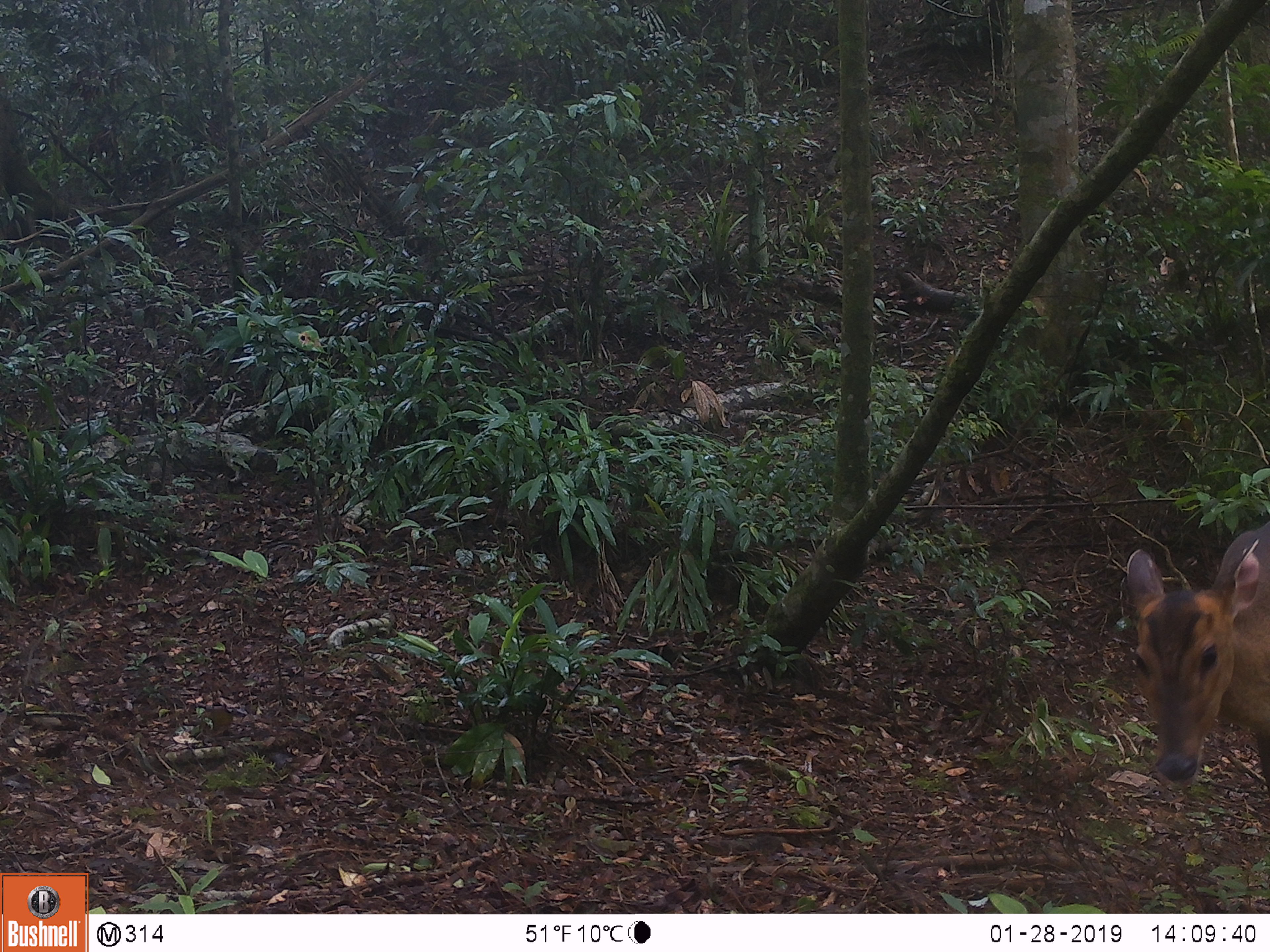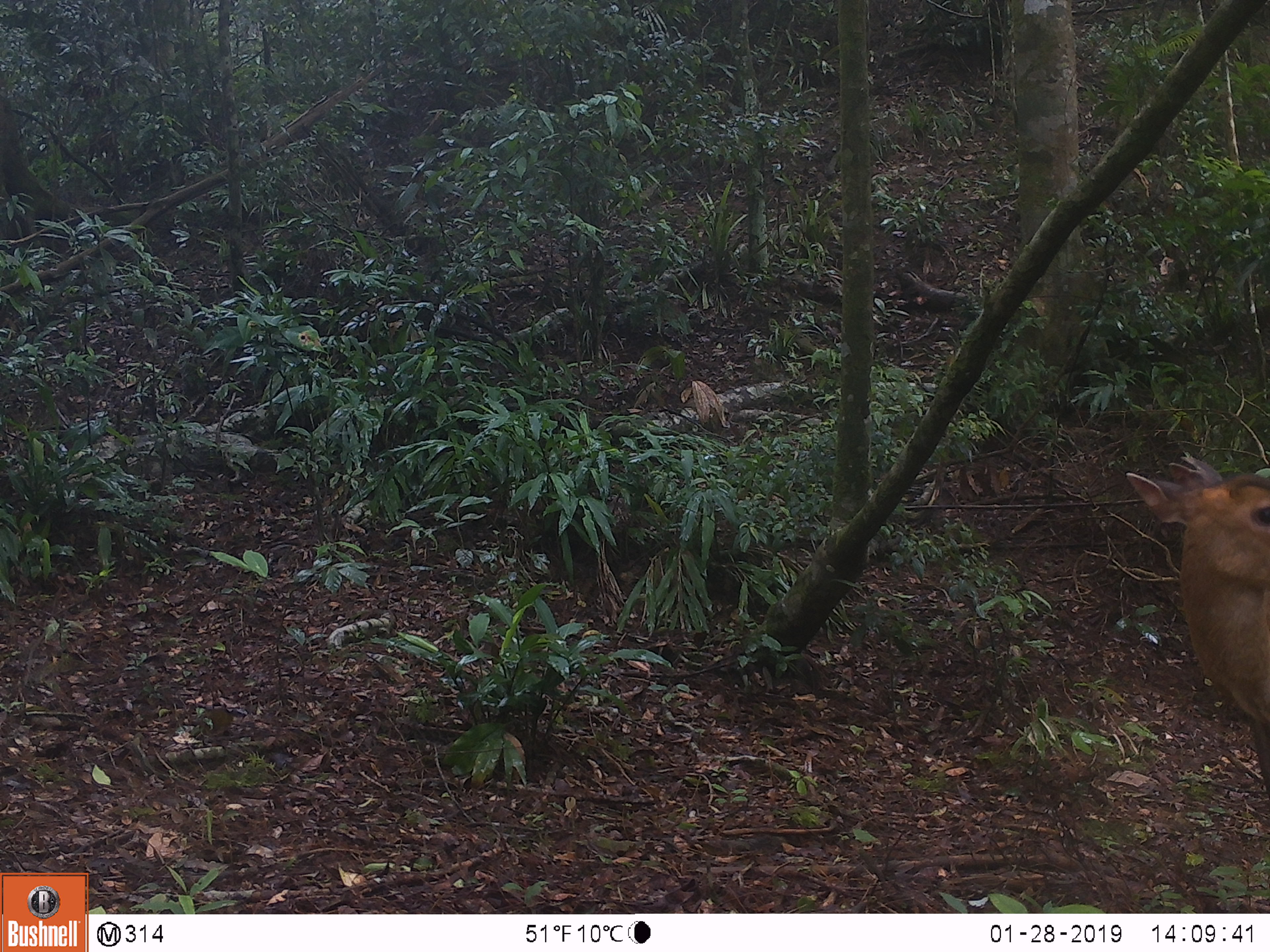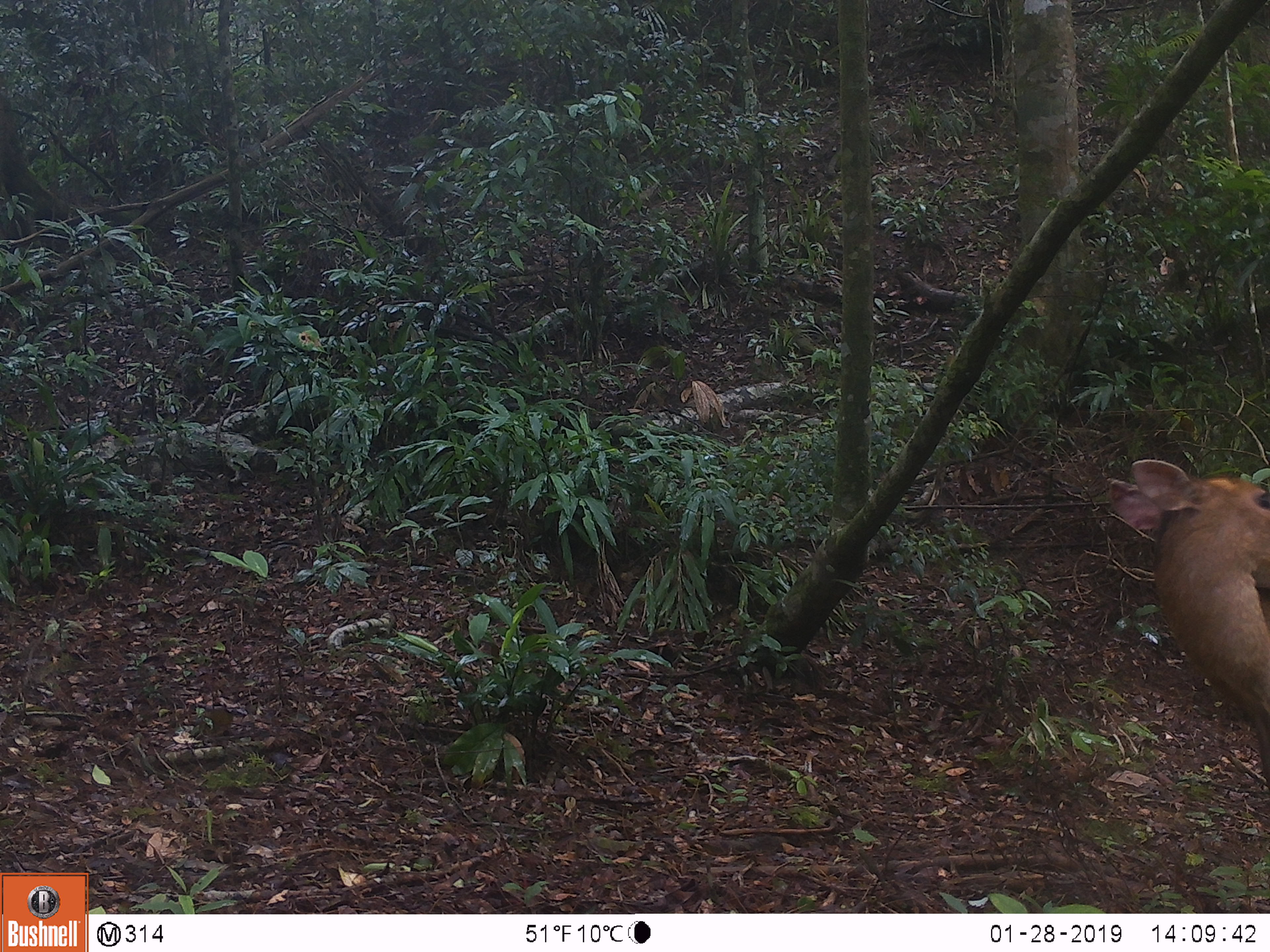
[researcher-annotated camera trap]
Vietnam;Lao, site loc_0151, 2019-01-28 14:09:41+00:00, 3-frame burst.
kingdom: Animalia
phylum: Chordata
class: Mammalia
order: Artiodactyla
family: Cervidae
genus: Muntiacus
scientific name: Muntiacus vuquangensis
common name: large-antlered muntjac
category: large antlered muntjac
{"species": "large antlered muntjac (large-antlered muntjac) (Muntiacus vuquangensis)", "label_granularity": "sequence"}